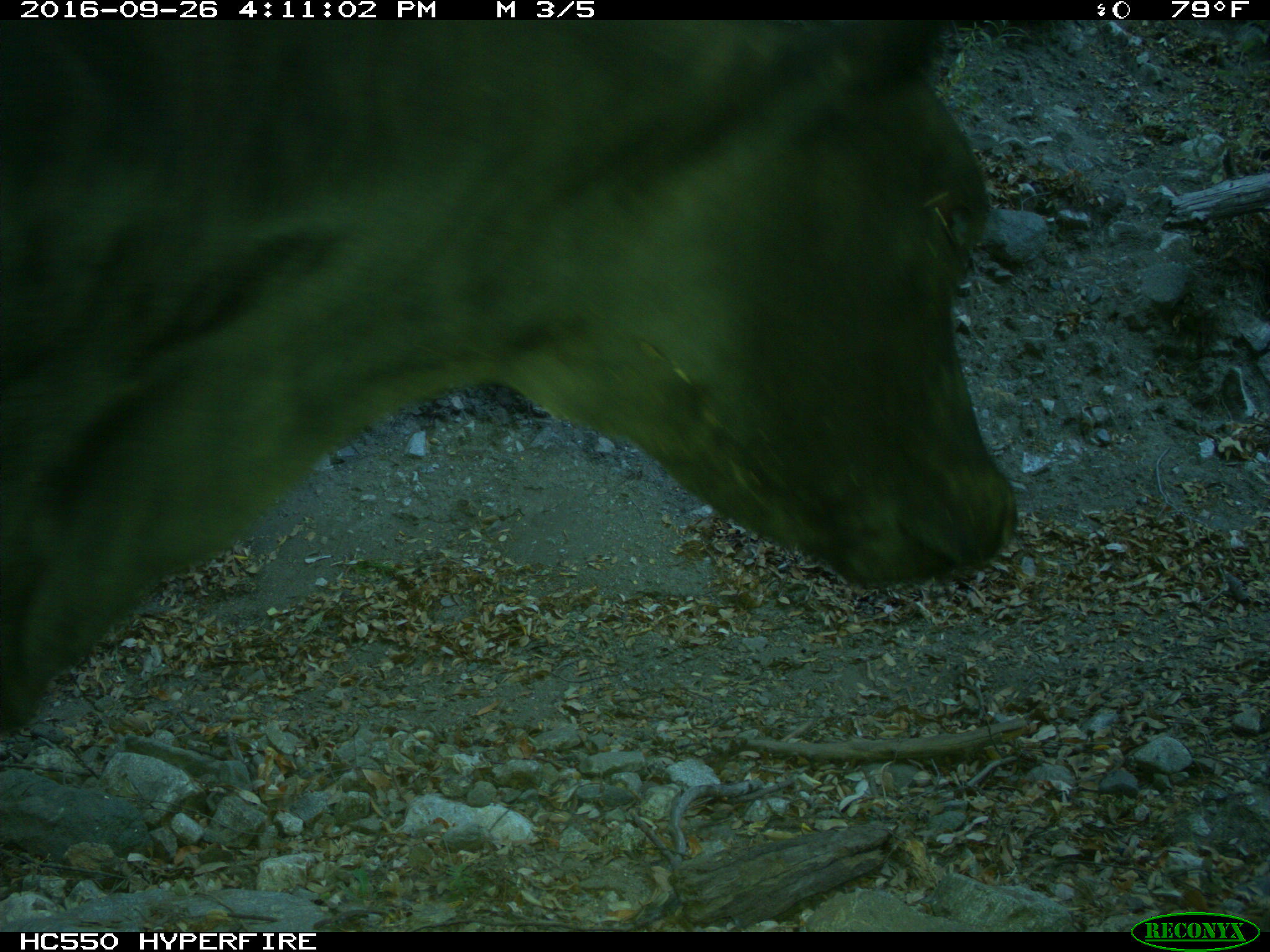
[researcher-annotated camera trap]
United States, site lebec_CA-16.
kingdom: Animalia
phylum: Chordata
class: Mammalia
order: Artiodactyla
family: Bovidae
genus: Bos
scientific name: Bos taurus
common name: domestic cow